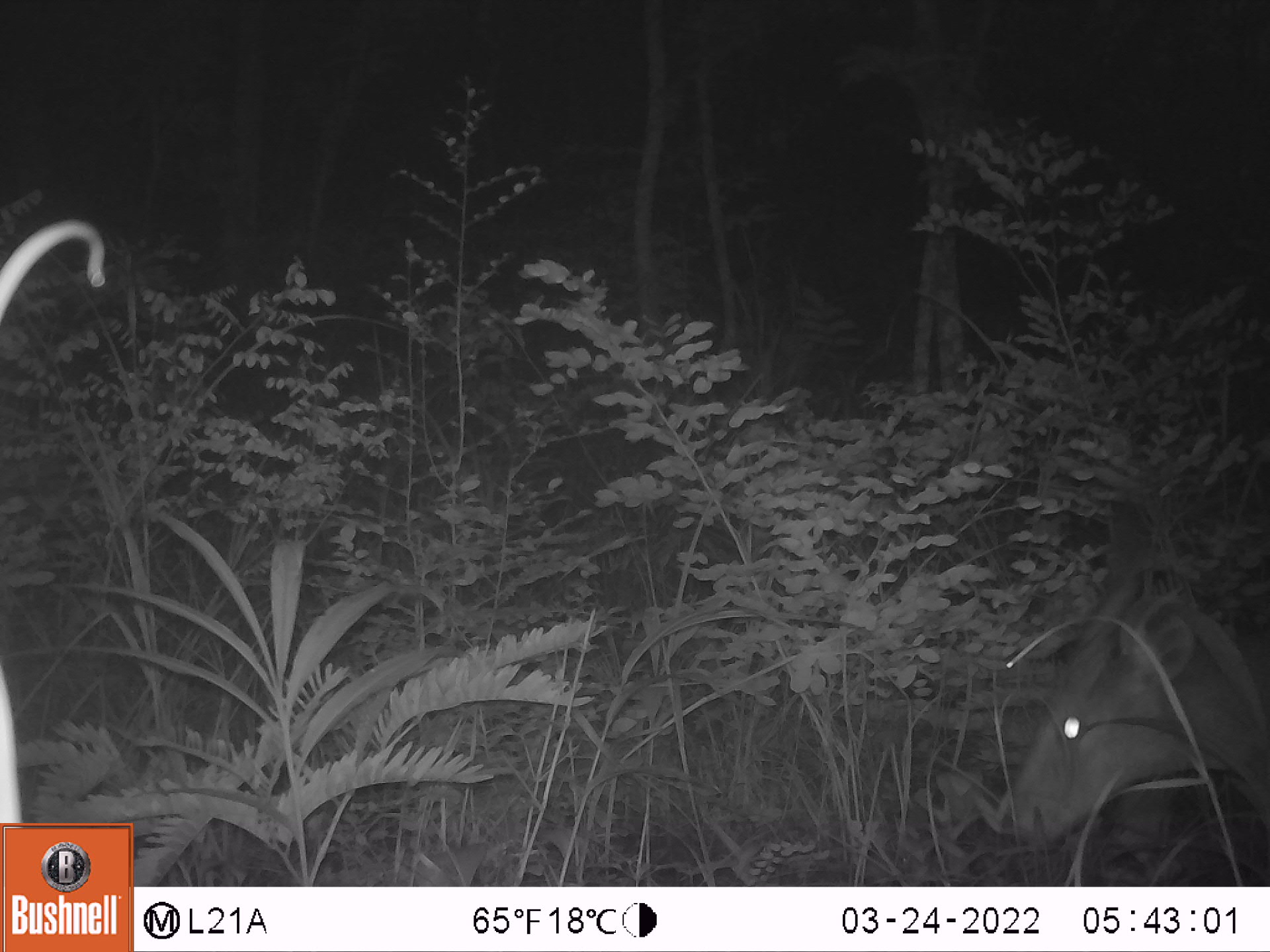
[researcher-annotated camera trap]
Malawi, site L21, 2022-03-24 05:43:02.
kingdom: Animalia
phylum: Chordata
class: Mammalia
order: Artiodactyla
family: Bovidae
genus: Tragelaphus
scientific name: Tragelaphus sylvaticus sylvaticus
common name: cape bushbuck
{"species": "cape bushbuck (Tragelaphus sylvaticus sylvaticus)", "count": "1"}